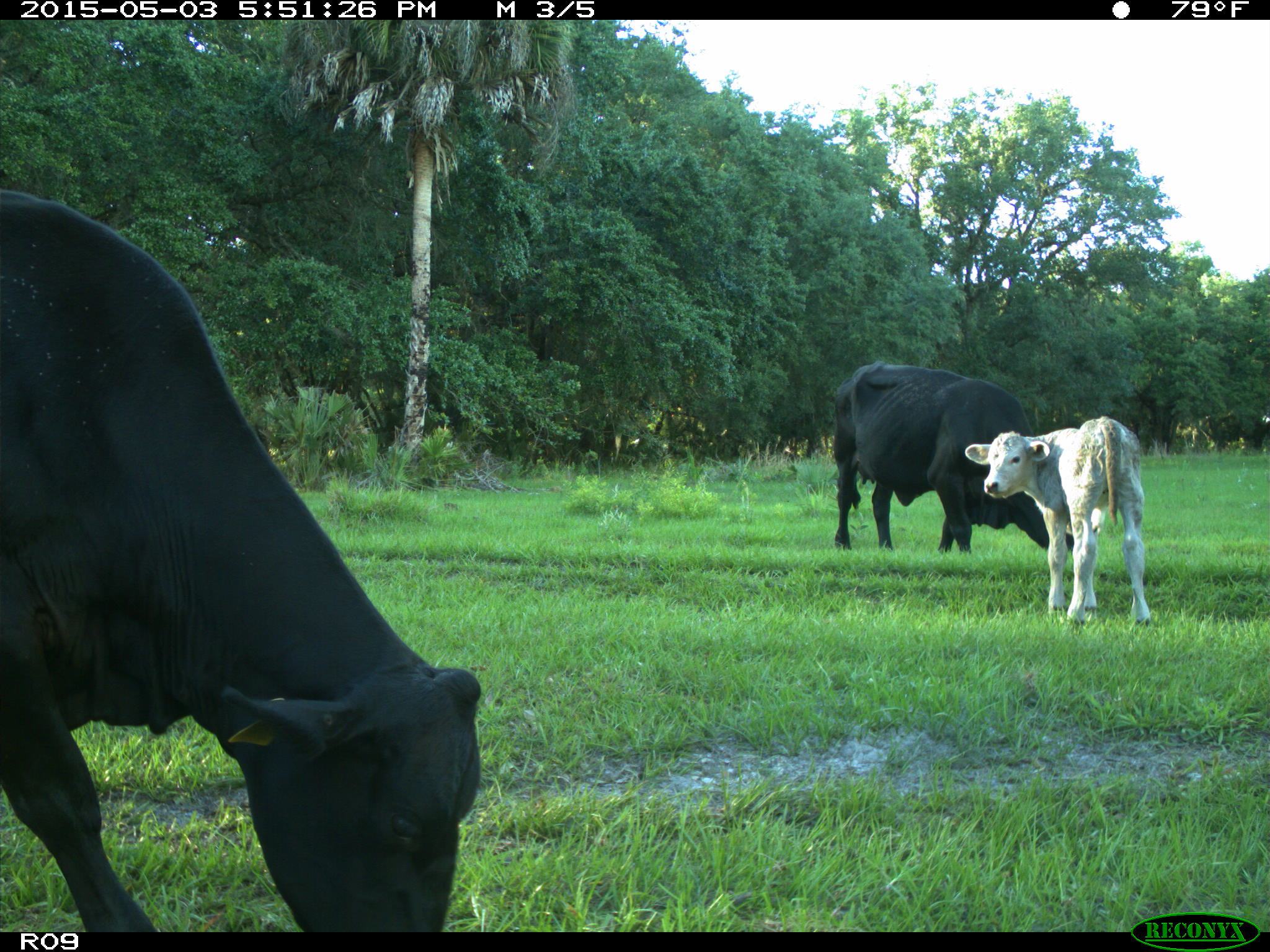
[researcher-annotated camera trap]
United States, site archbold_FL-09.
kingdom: Animalia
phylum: Chordata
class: Mammalia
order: Artiodactyla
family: Bovidae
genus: Bos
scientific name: Bos taurus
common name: domestic cow